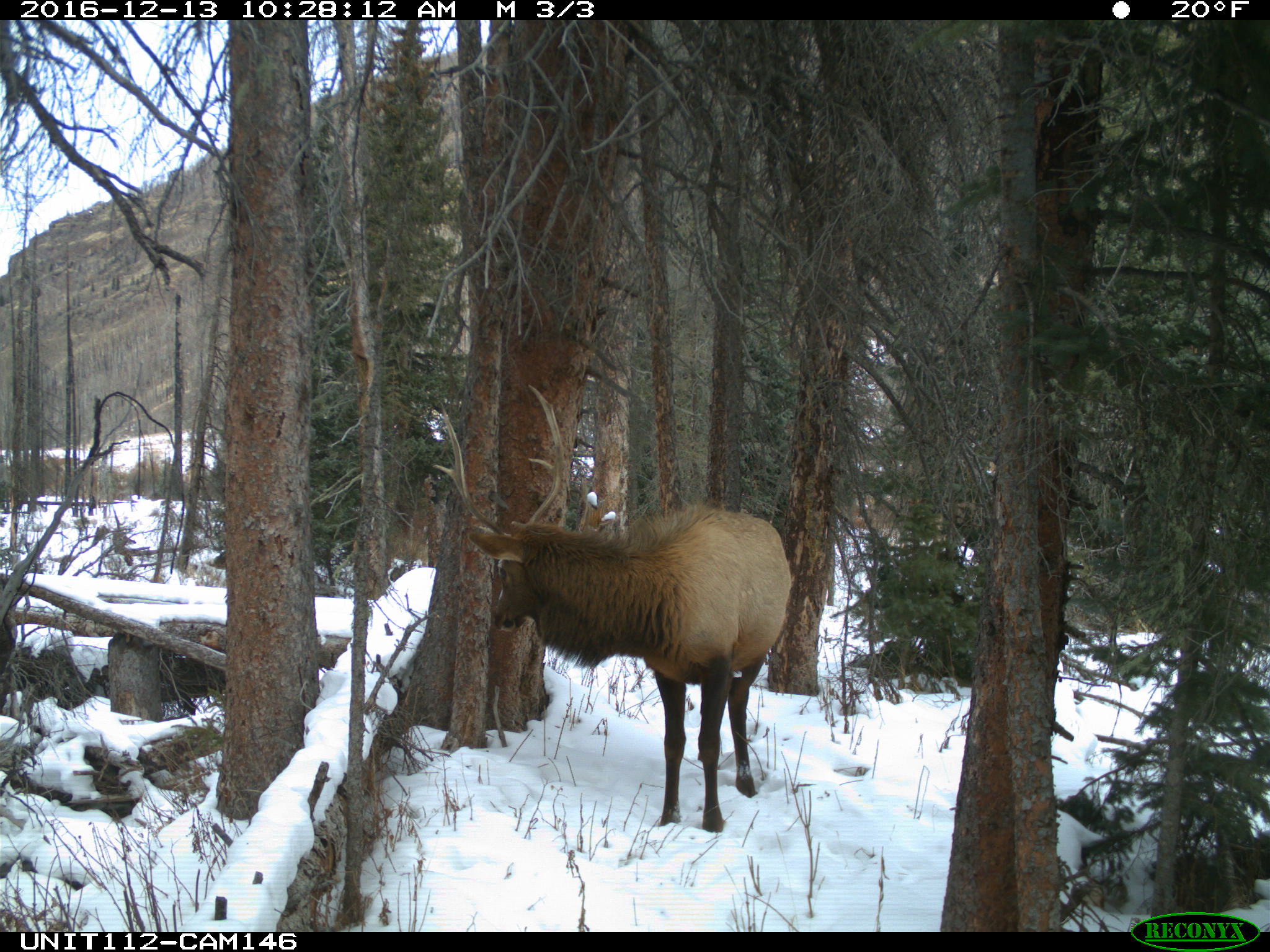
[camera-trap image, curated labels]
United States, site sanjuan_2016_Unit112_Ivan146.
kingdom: Animalia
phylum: Chordata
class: Mammalia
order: Artiodactyla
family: Cervidae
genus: Cervus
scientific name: Cervus elaphus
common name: red deer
Cervus elaphus (red deer).